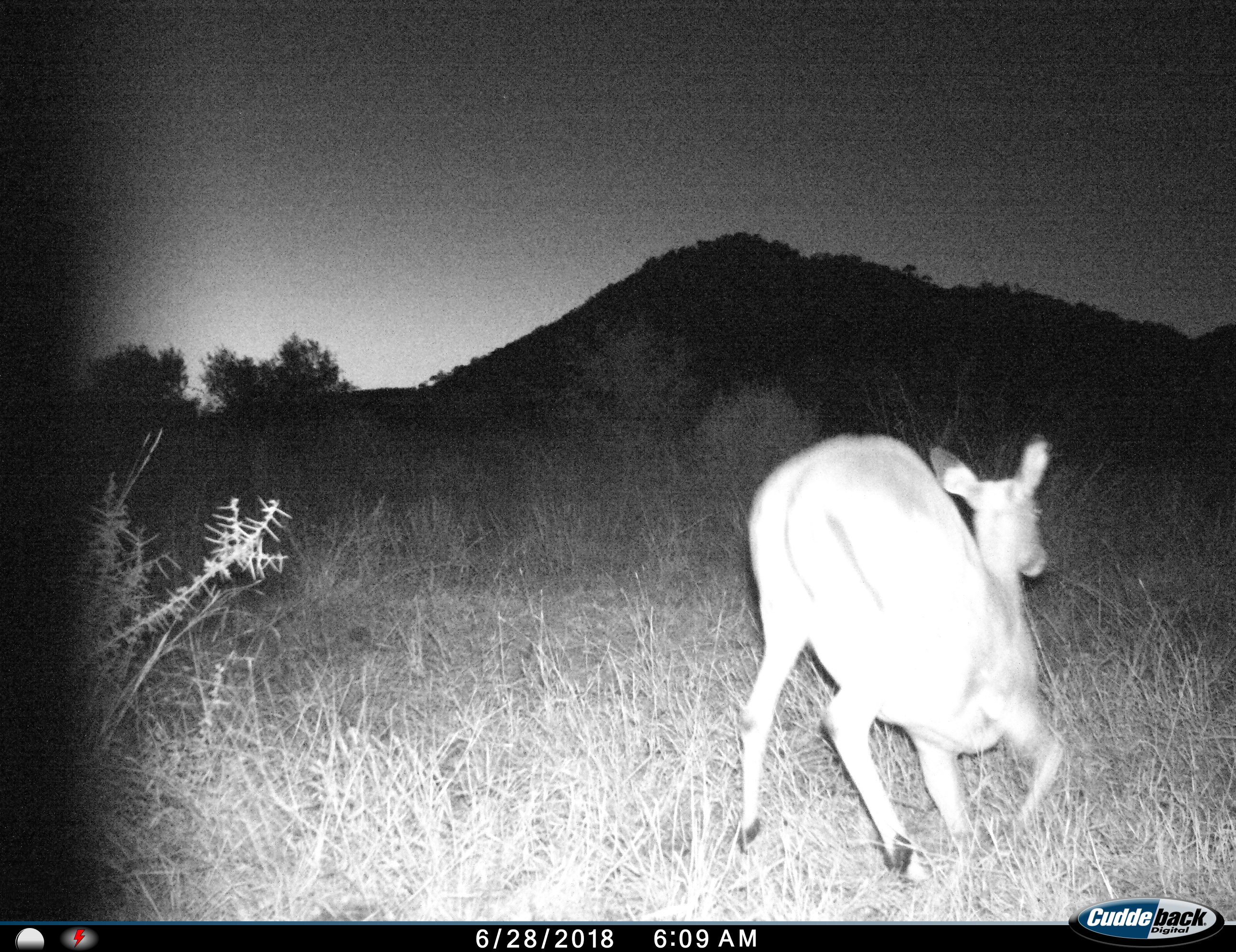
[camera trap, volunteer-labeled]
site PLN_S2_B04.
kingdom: Animalia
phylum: Chordata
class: Mammalia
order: Artiodactyla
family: Bovidae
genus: Aepyceros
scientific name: Aepyceros melampus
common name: impala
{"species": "impala (Aepyceros melampus)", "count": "1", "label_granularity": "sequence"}